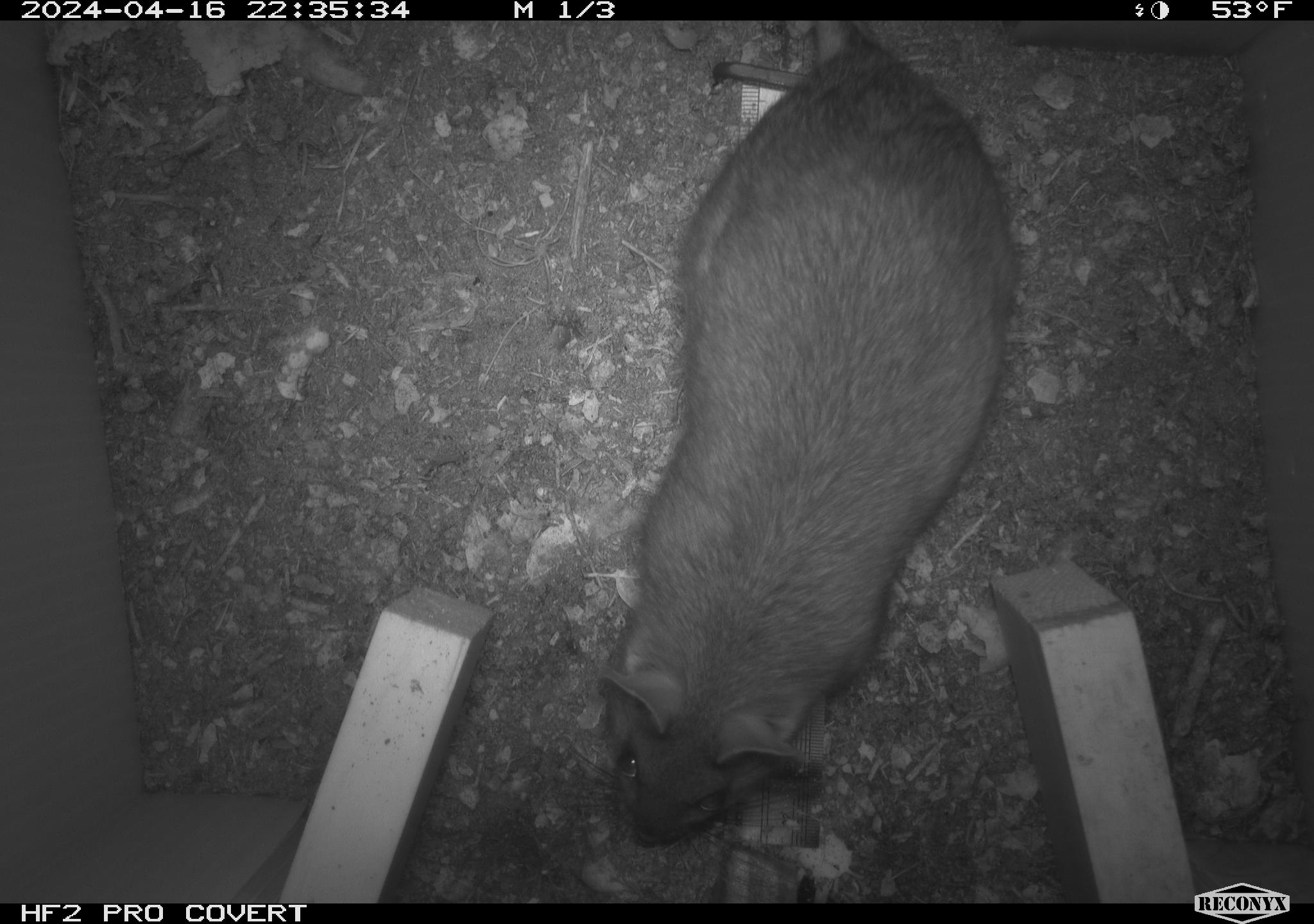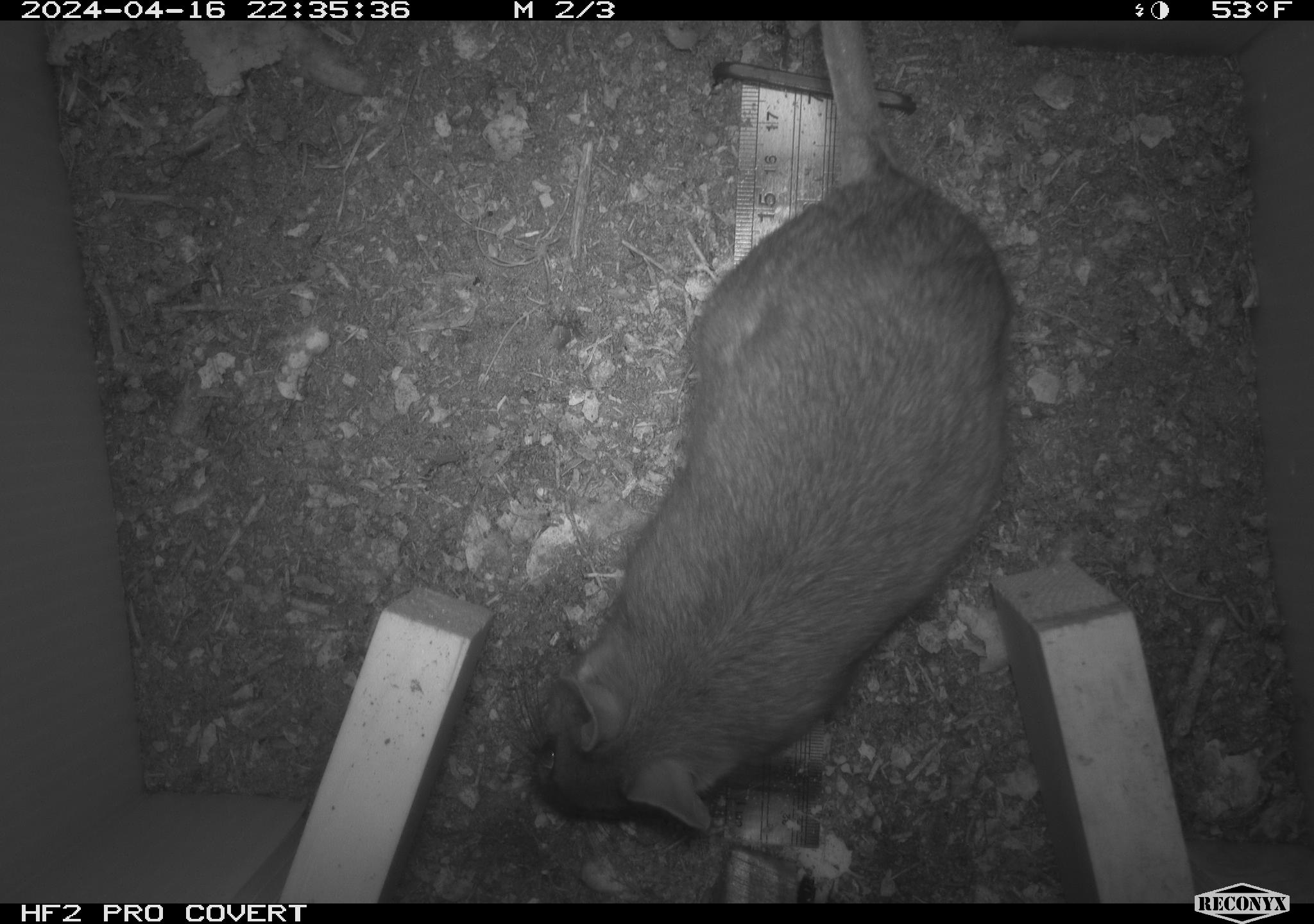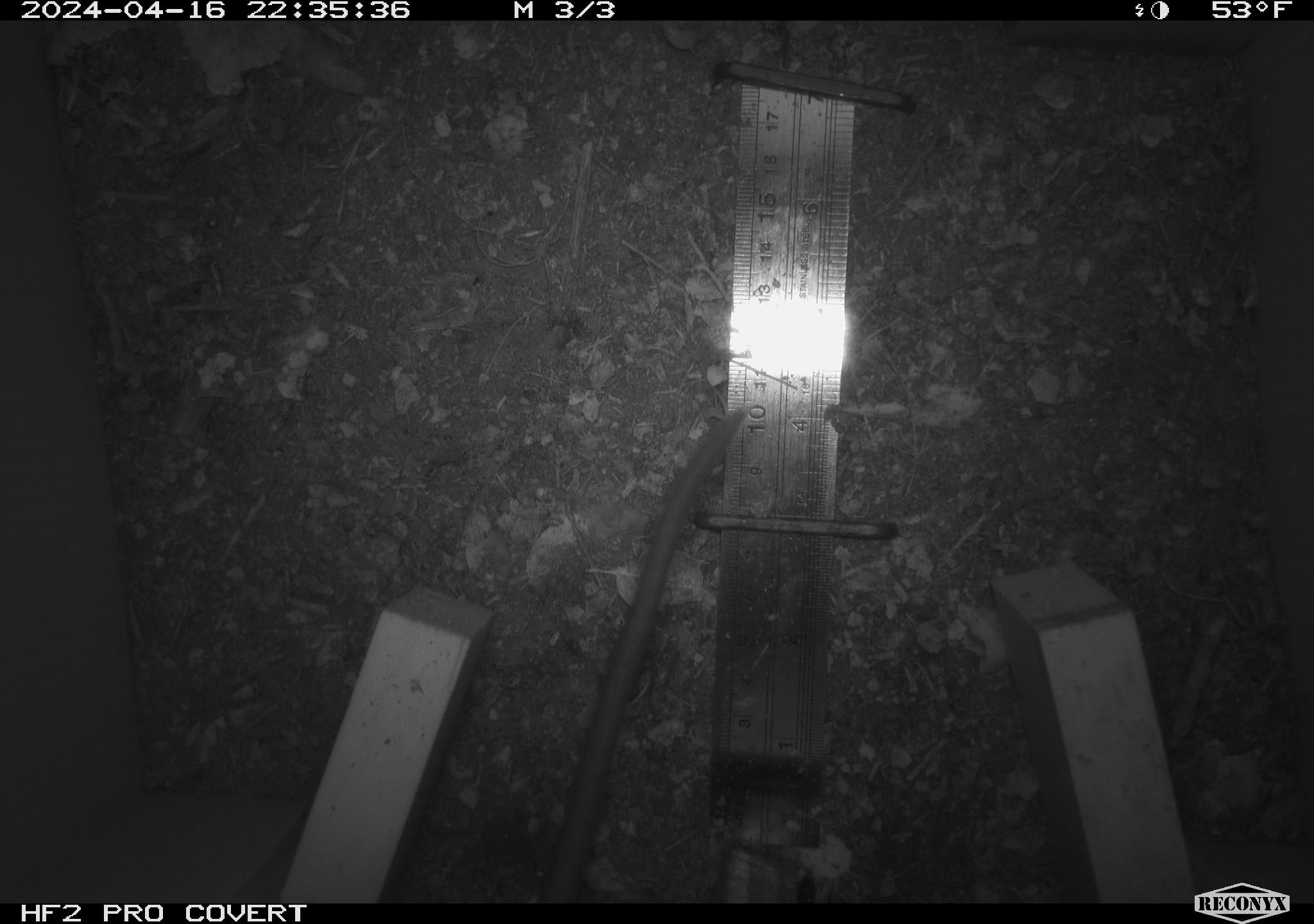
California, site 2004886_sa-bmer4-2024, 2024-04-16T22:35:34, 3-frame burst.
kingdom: Animalia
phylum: Chordata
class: Mammalia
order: Rodentia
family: Muridae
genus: Rattus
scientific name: Rattus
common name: rat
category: rattus species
Rattus species (rat) (Rattus).